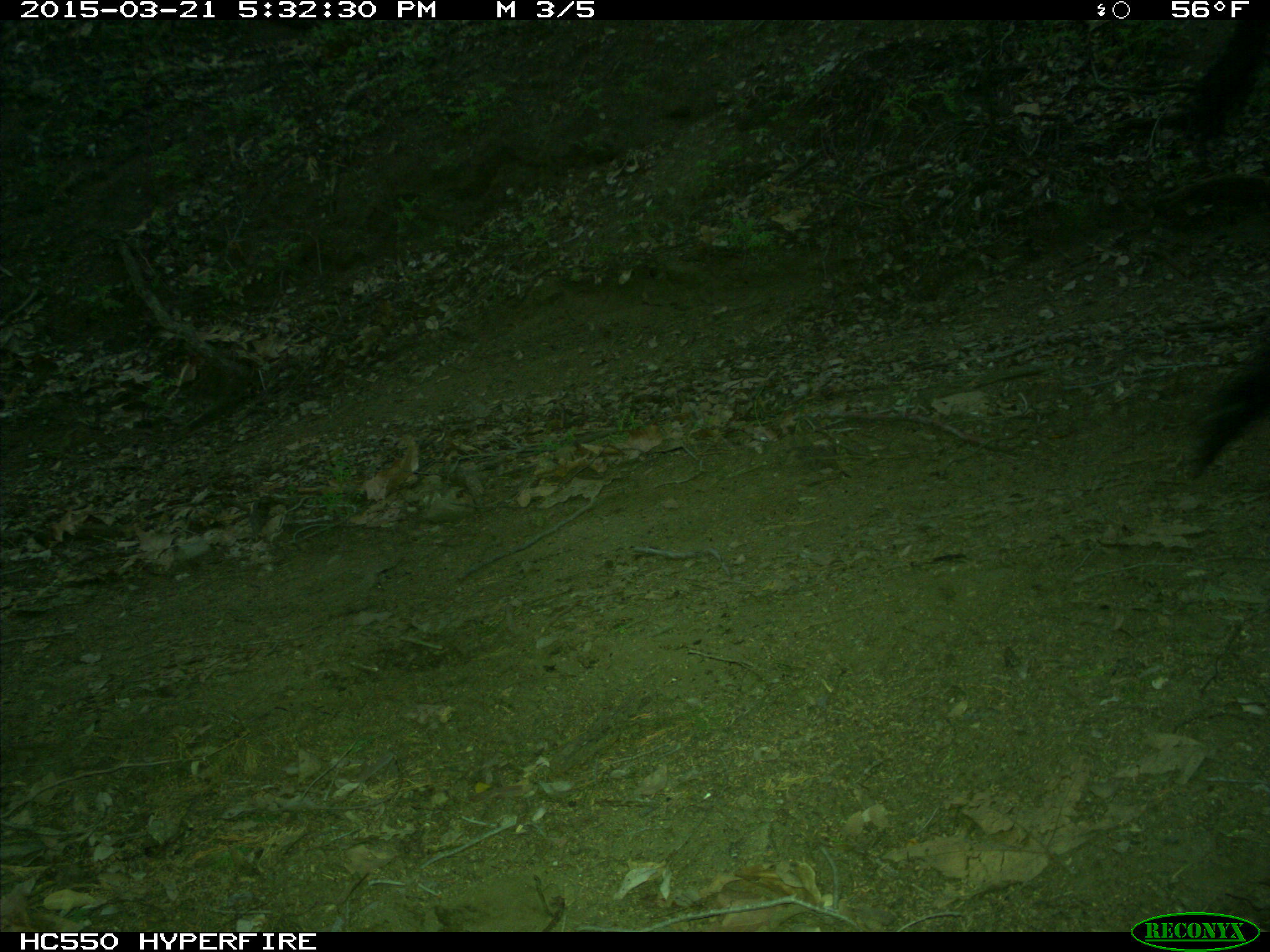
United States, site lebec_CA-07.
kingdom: Animalia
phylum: Chordata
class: Mammalia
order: Artiodactyla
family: Bovidae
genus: Bos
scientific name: Bos taurus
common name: domestic cow